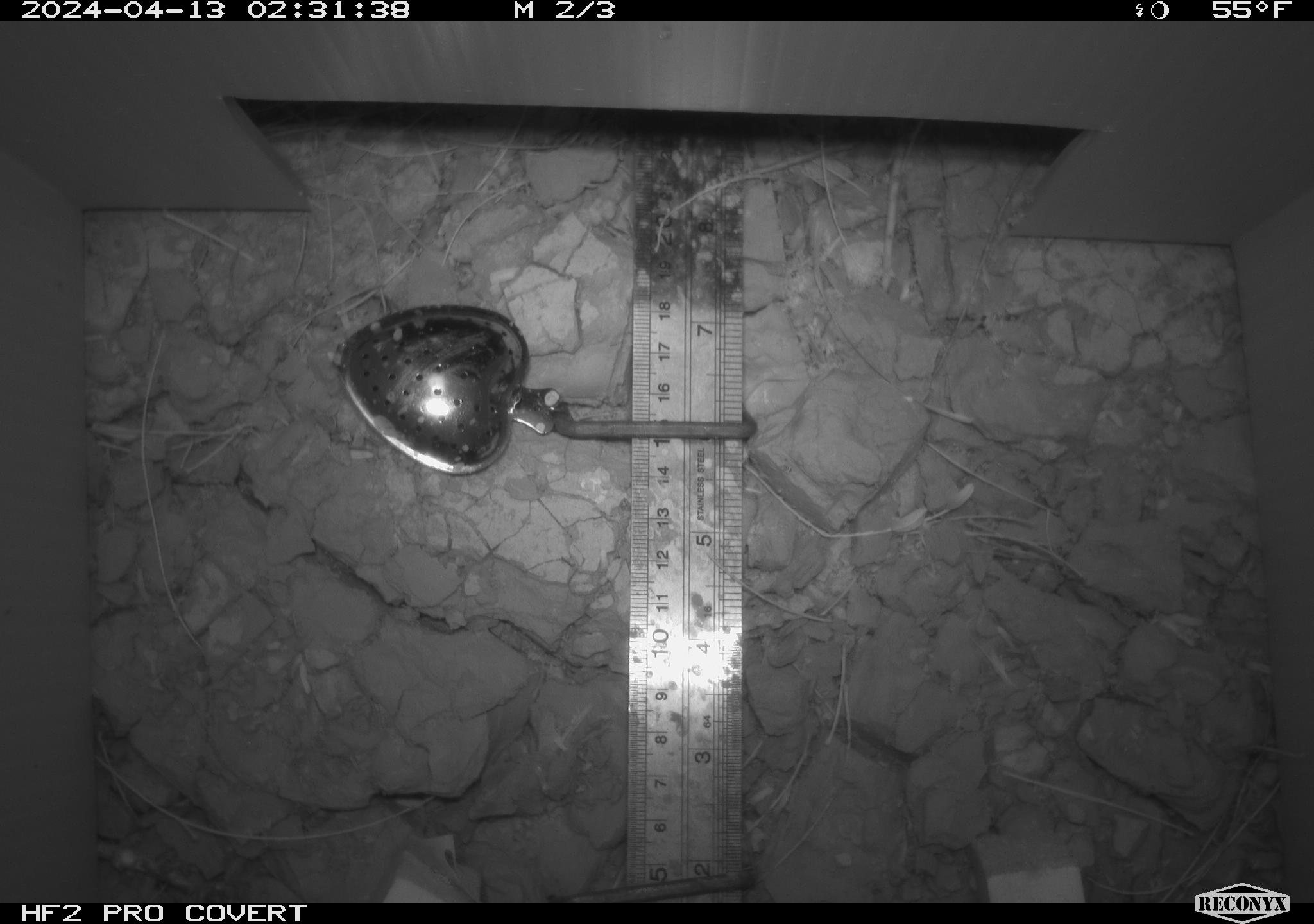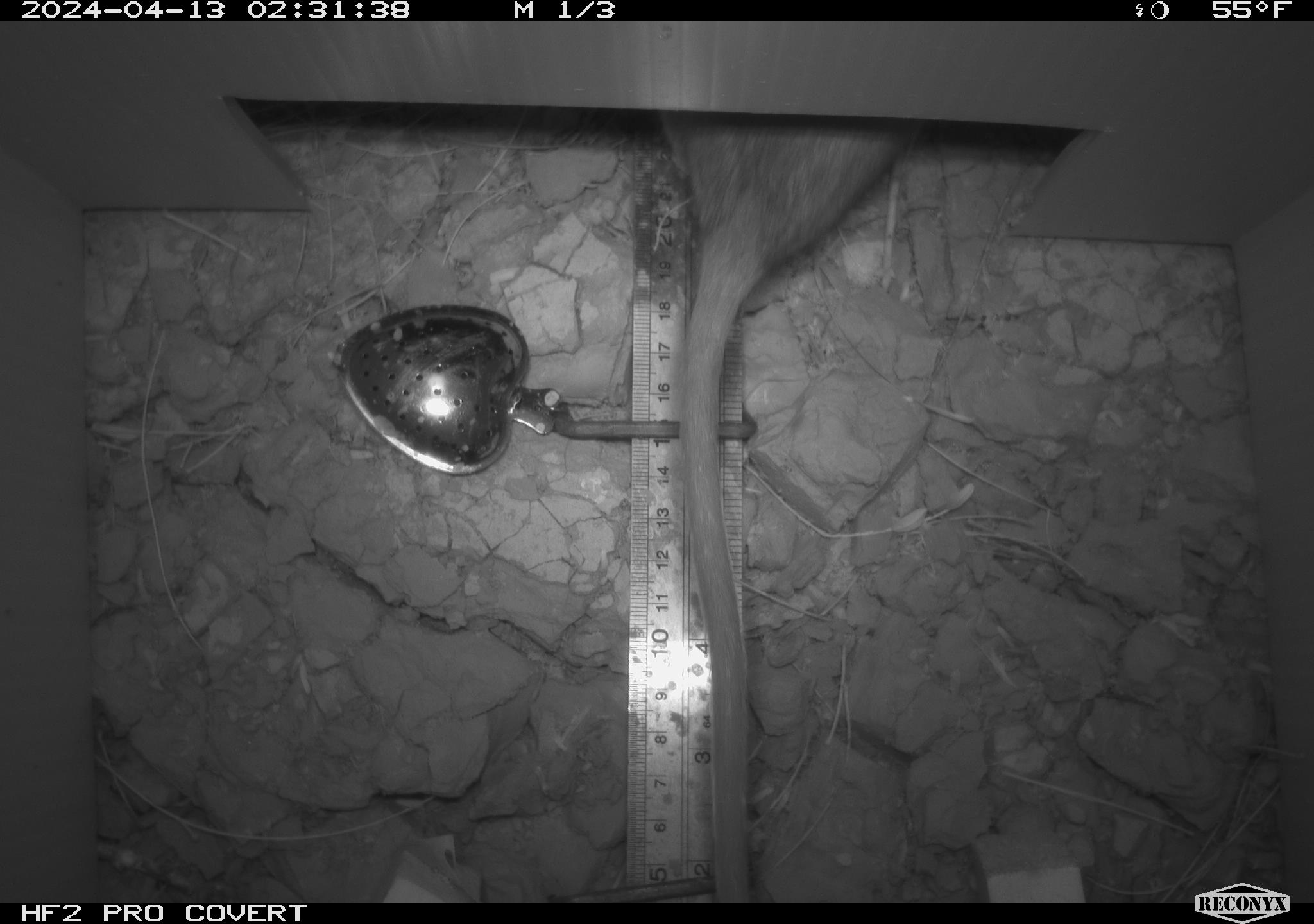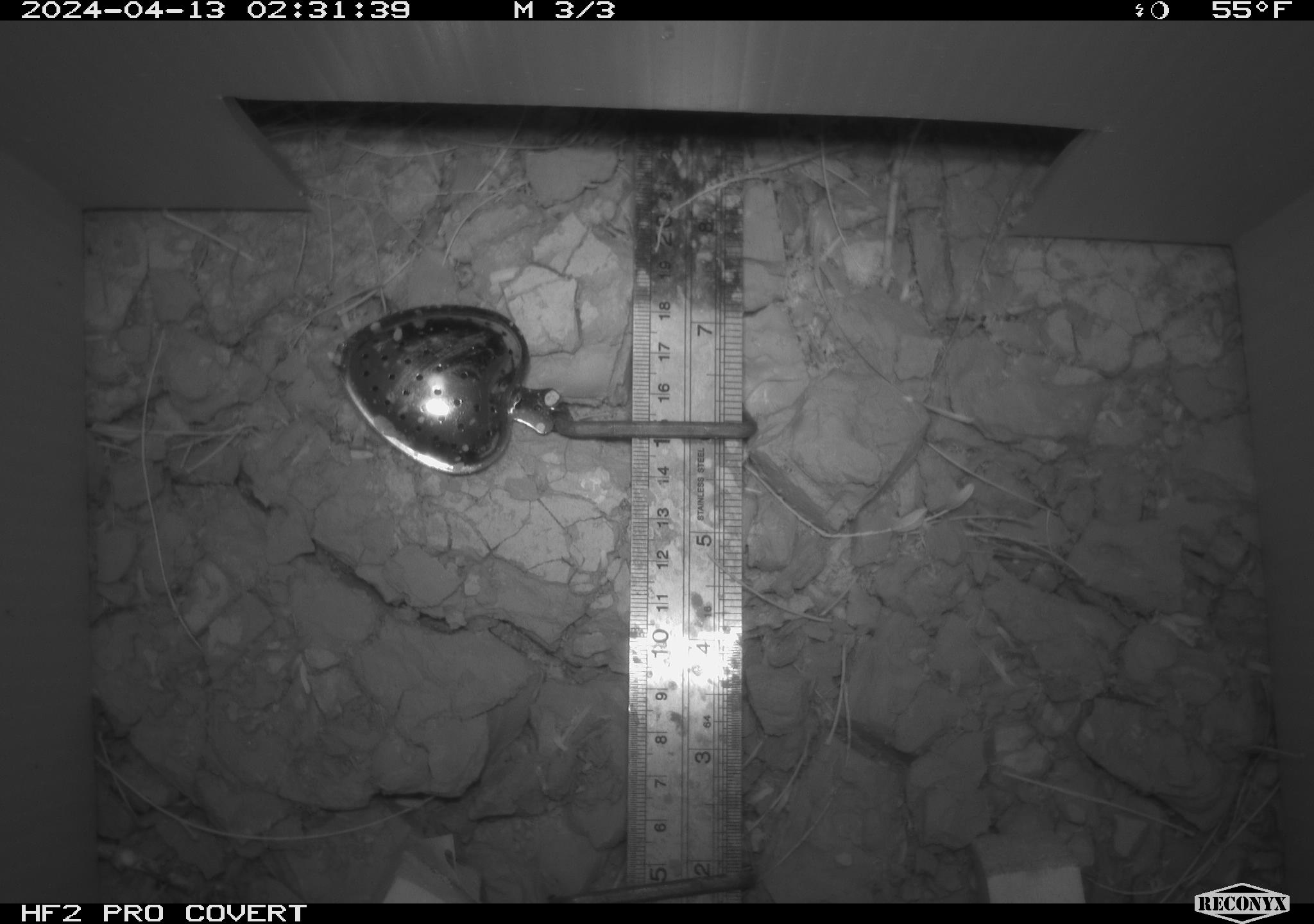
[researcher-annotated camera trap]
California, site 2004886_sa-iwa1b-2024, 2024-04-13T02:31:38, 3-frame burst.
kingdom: Animalia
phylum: Chordata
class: Mammalia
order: Rodentia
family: Cricetidae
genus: Neotoma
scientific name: Neotoma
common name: pack rat or woodrat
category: neotoma species